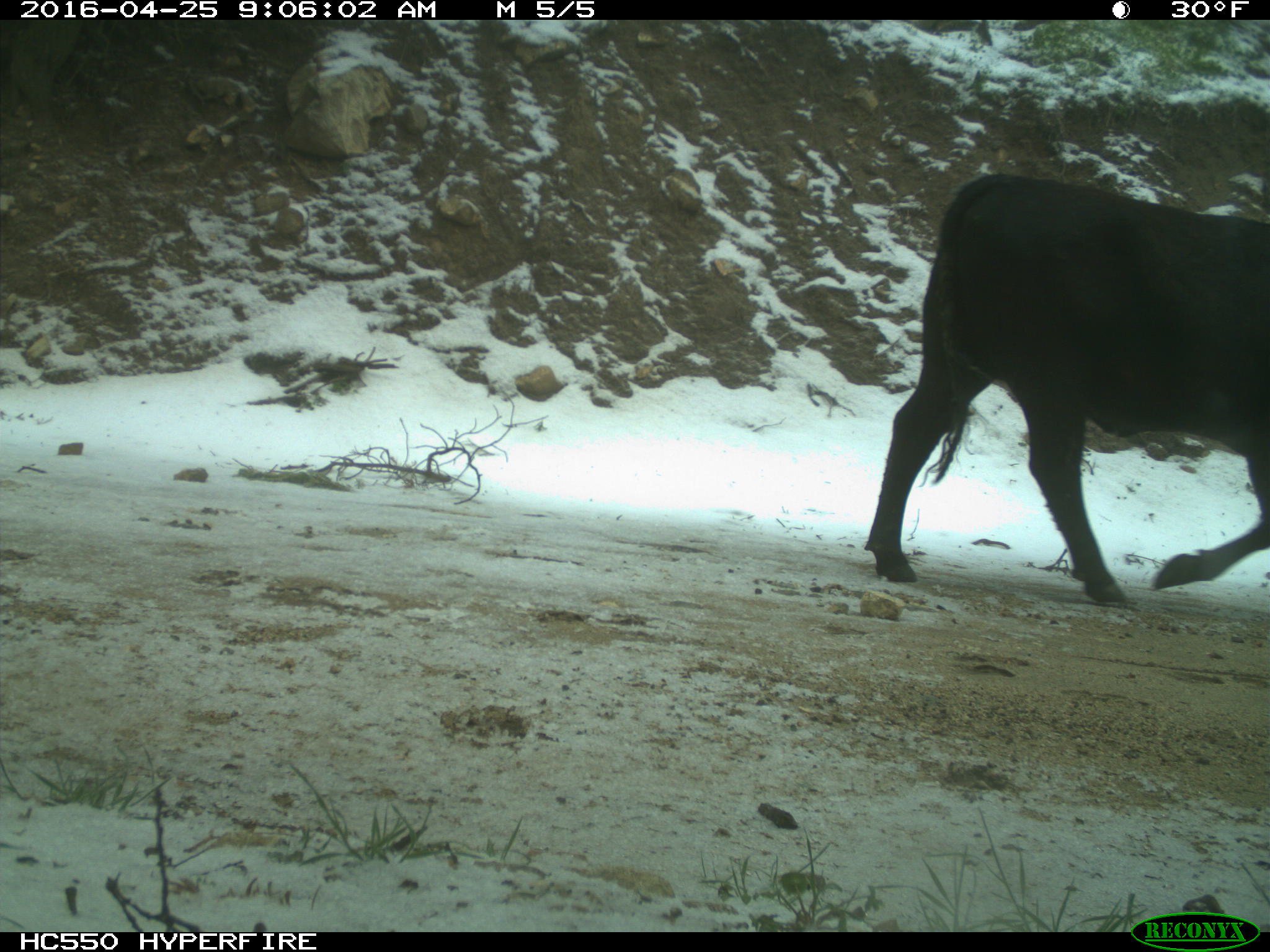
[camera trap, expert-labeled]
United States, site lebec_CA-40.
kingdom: Animalia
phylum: Chordata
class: Mammalia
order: Artiodactyla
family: Bovidae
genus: Bos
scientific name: Bos taurus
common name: domestic cow